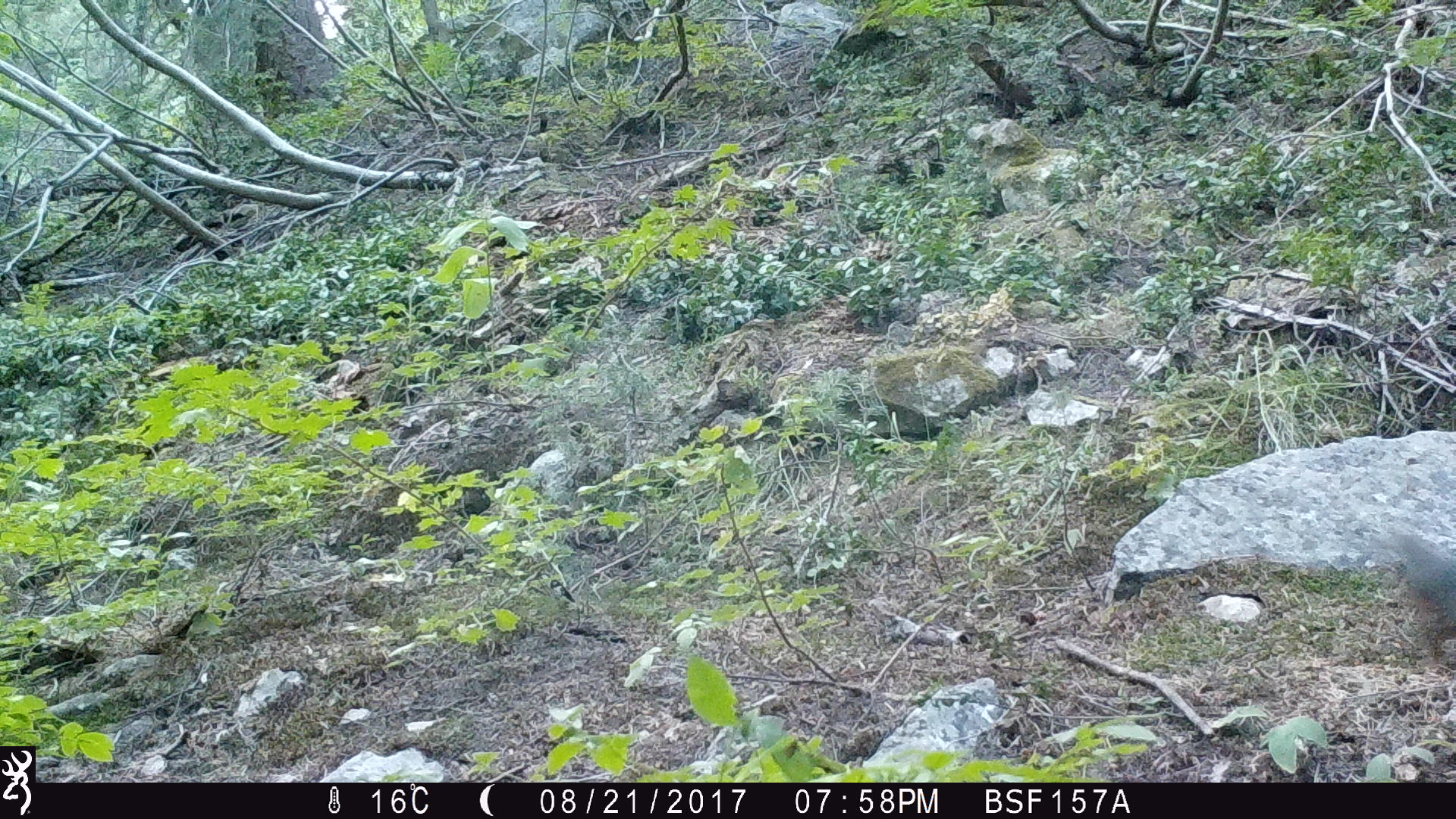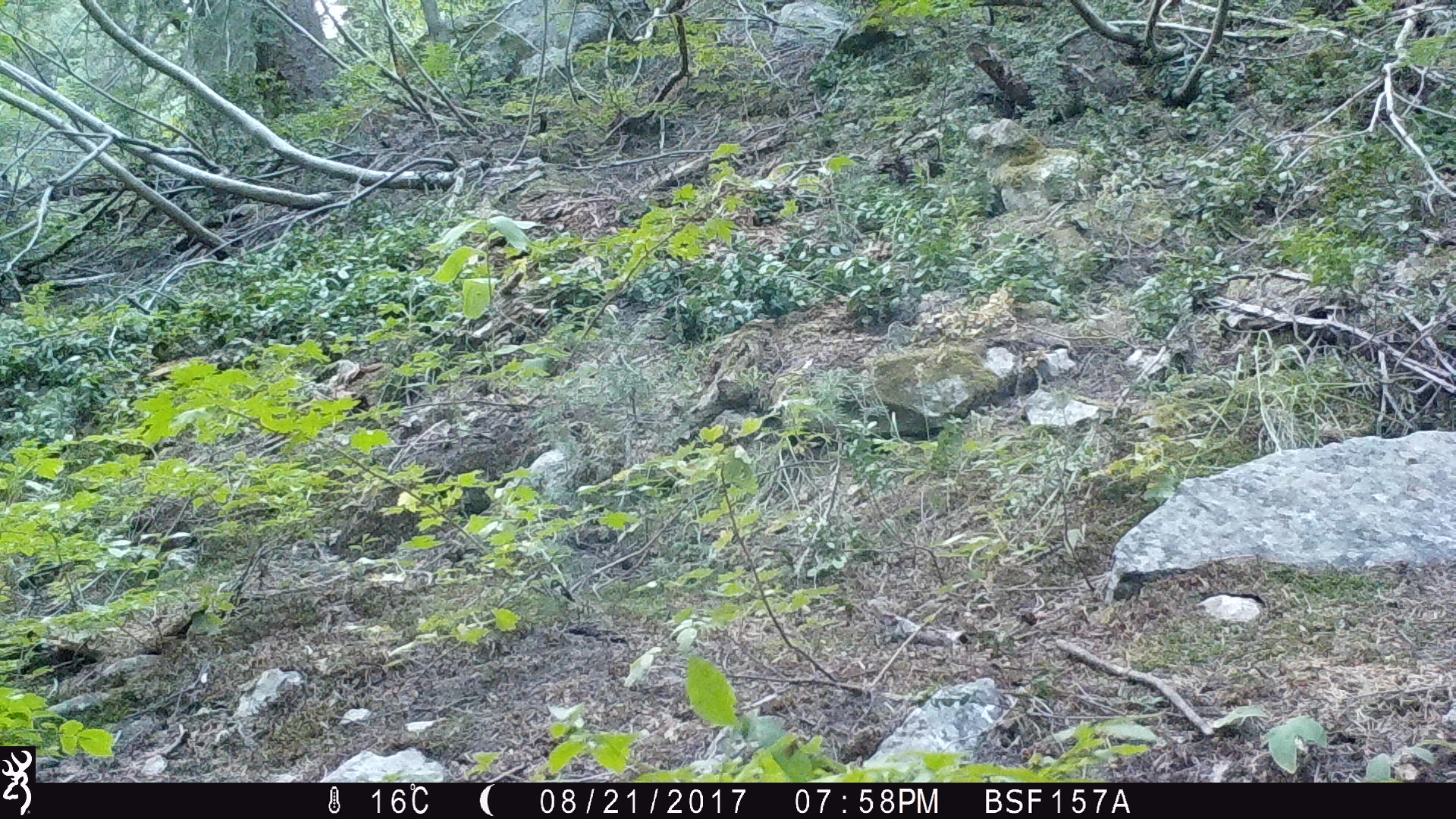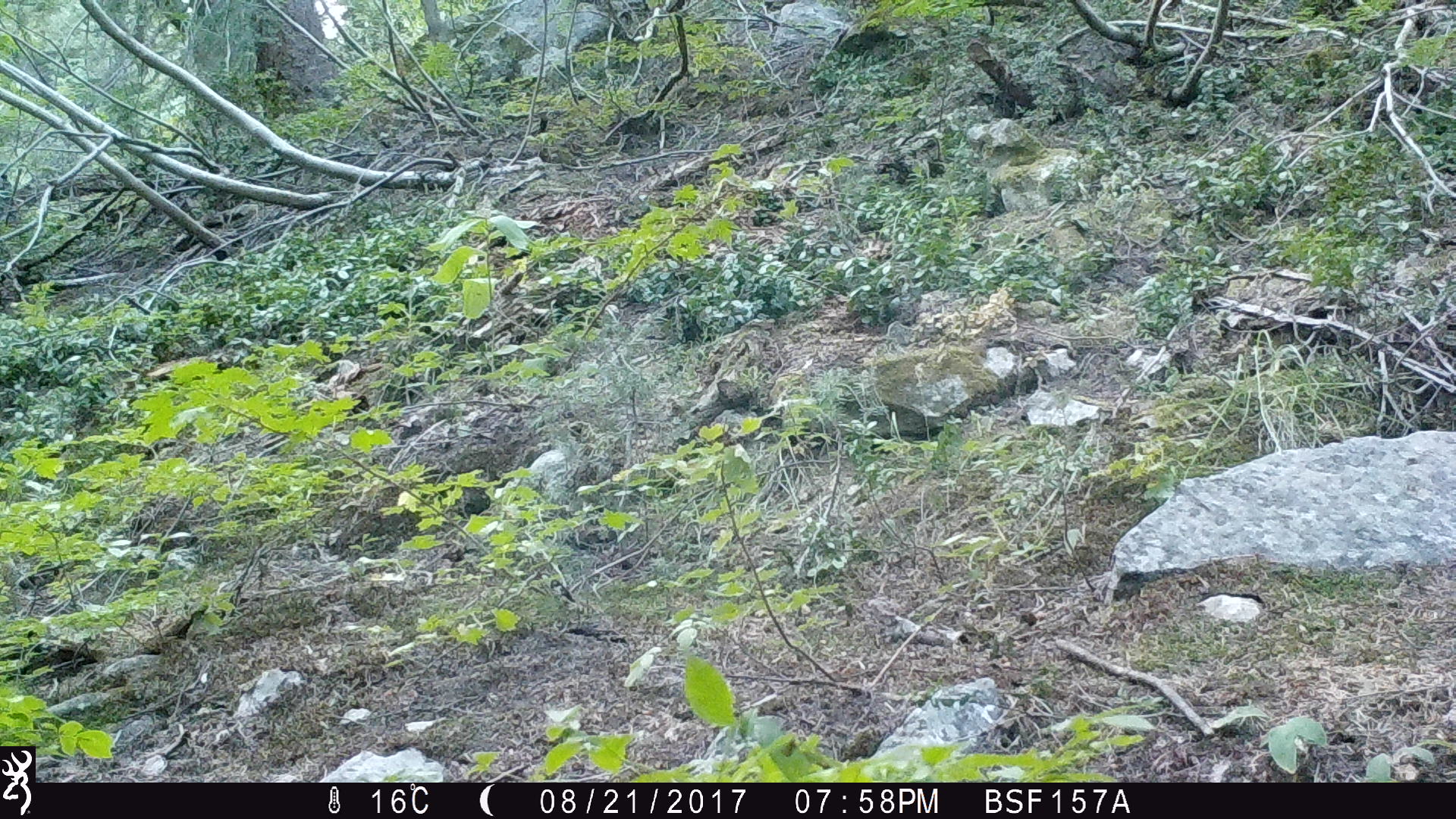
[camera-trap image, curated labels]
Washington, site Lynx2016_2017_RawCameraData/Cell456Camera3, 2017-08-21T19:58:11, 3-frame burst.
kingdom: Animalia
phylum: Chordata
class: Mammalia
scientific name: Mammalia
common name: small mammal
Small mammal (Mammalia). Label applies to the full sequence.